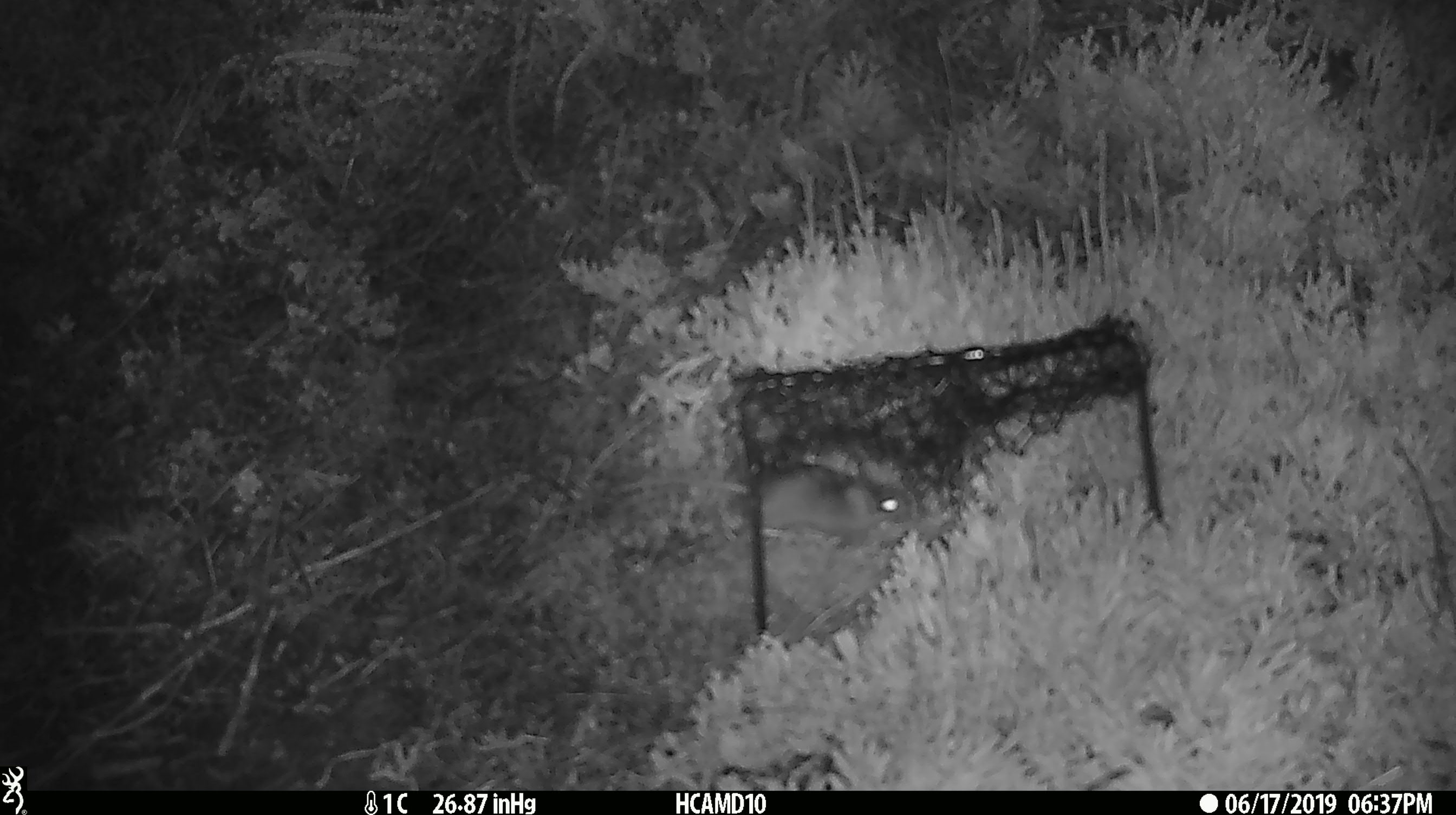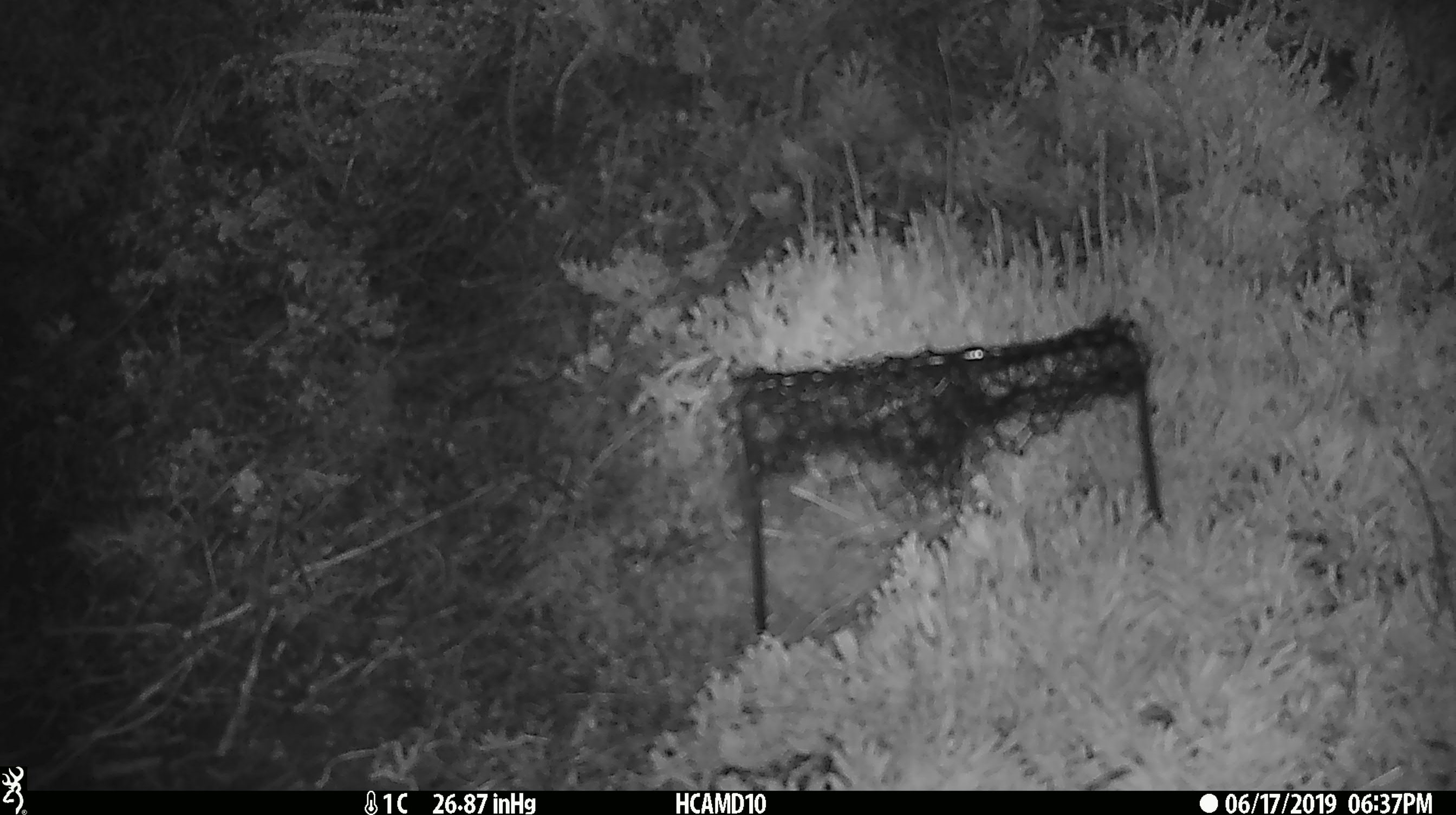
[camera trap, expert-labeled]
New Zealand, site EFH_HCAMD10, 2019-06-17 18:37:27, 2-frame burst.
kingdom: Animalia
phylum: Chordata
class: Mammalia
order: Rodentia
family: Muridae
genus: Rattus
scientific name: Rattus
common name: rat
Rat (Rattus).